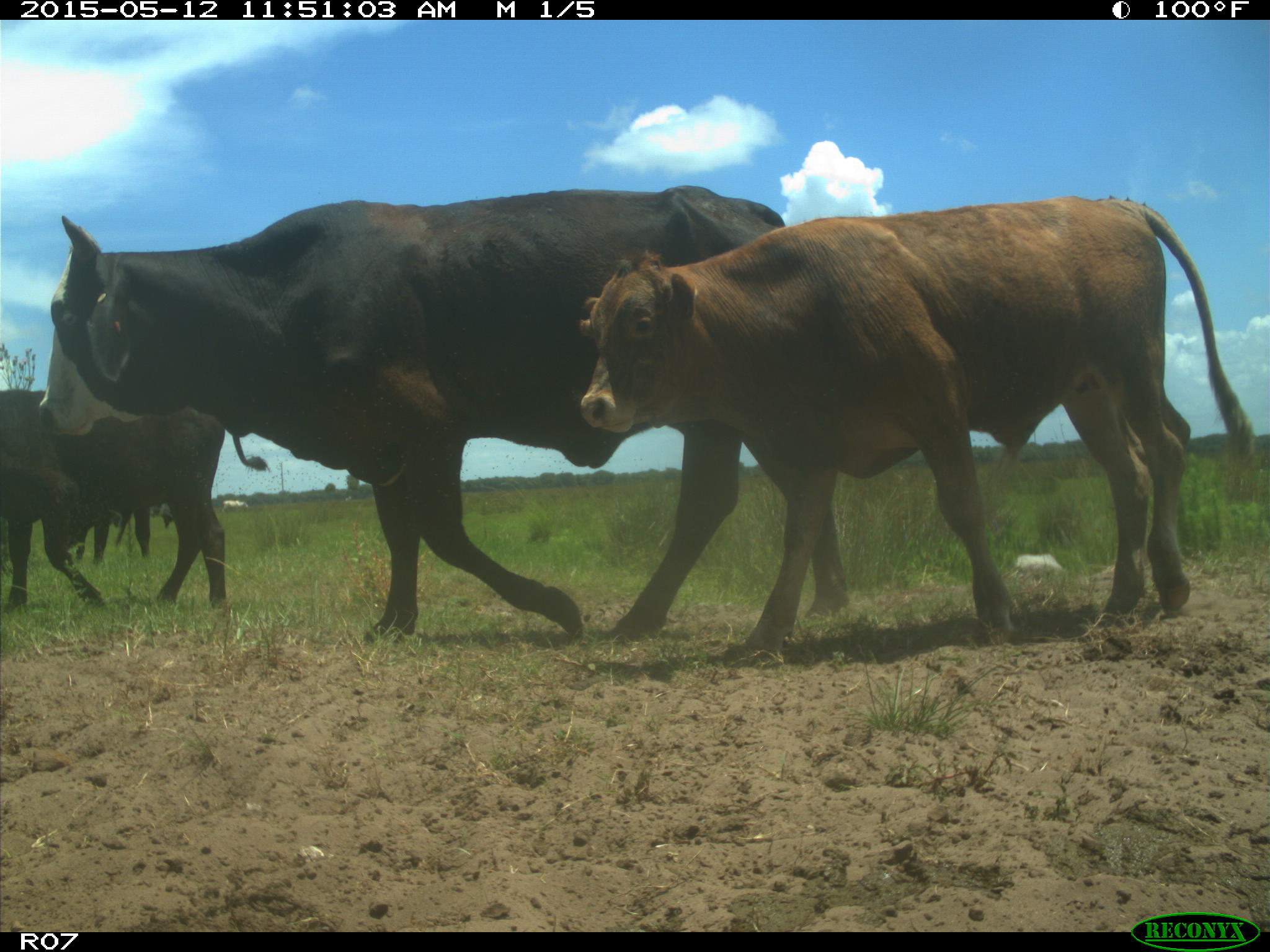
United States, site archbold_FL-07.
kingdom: Animalia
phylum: Chordata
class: Mammalia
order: Artiodactyla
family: Bovidae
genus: Bos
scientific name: Bos taurus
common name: domestic cow